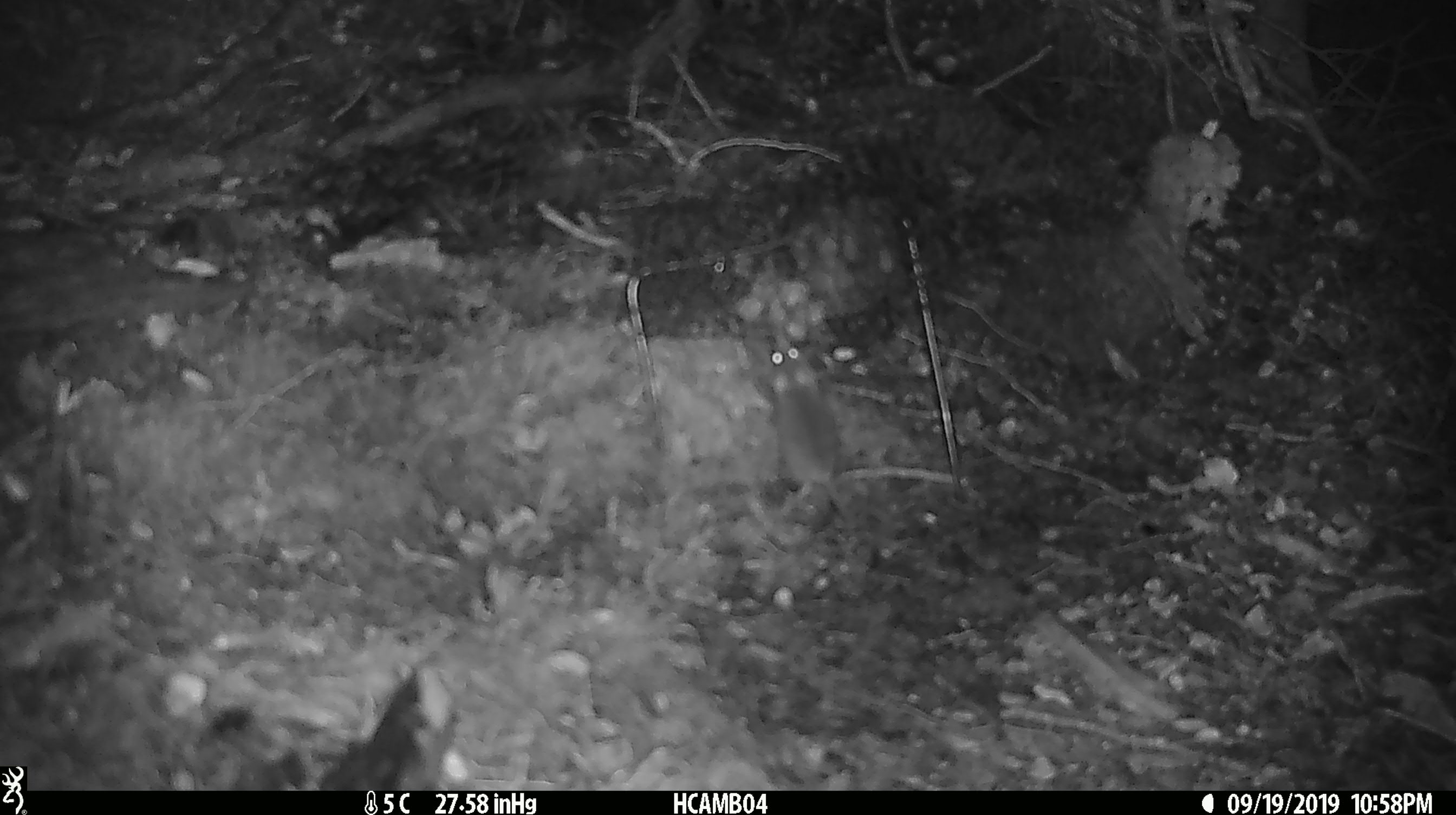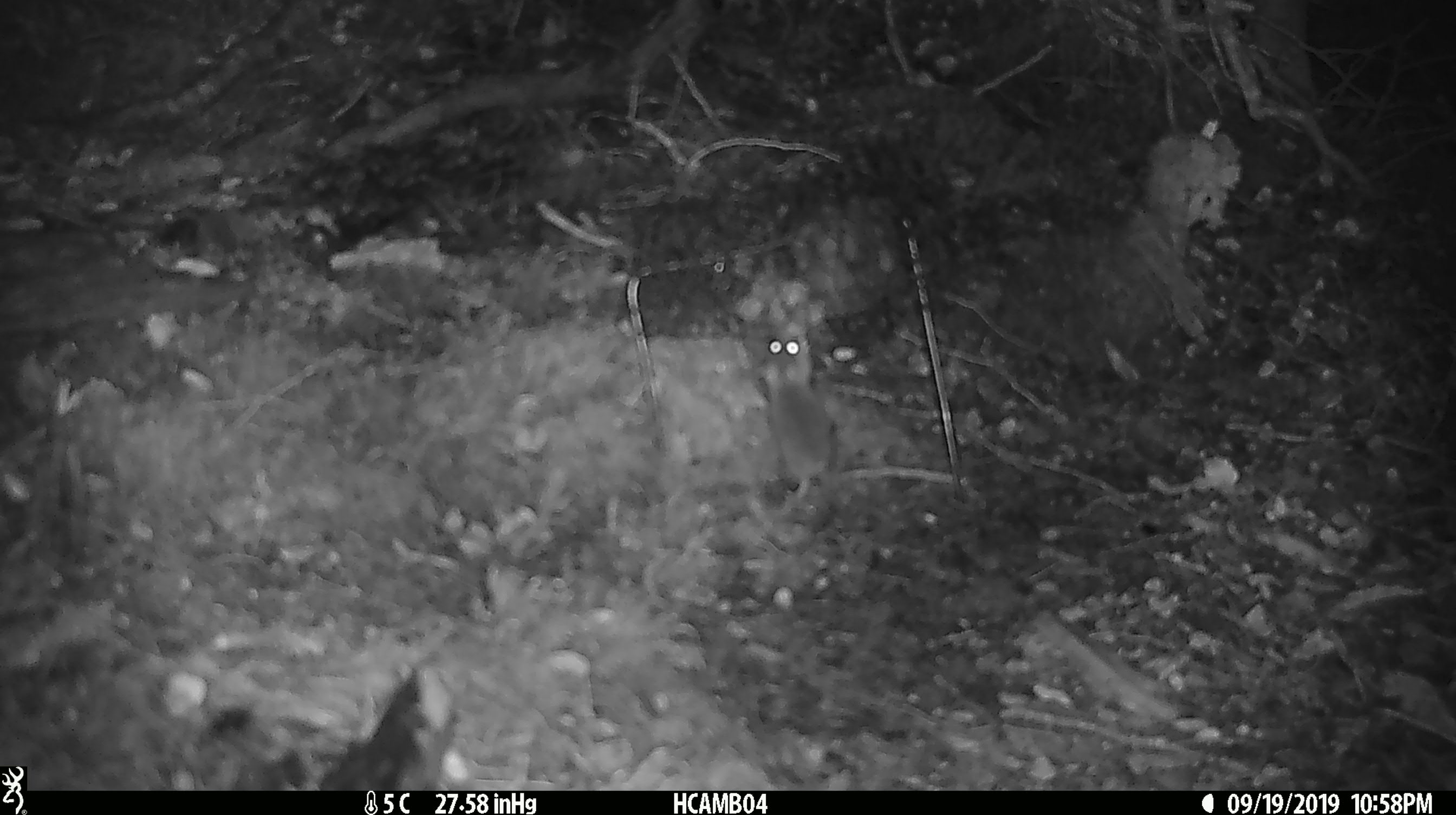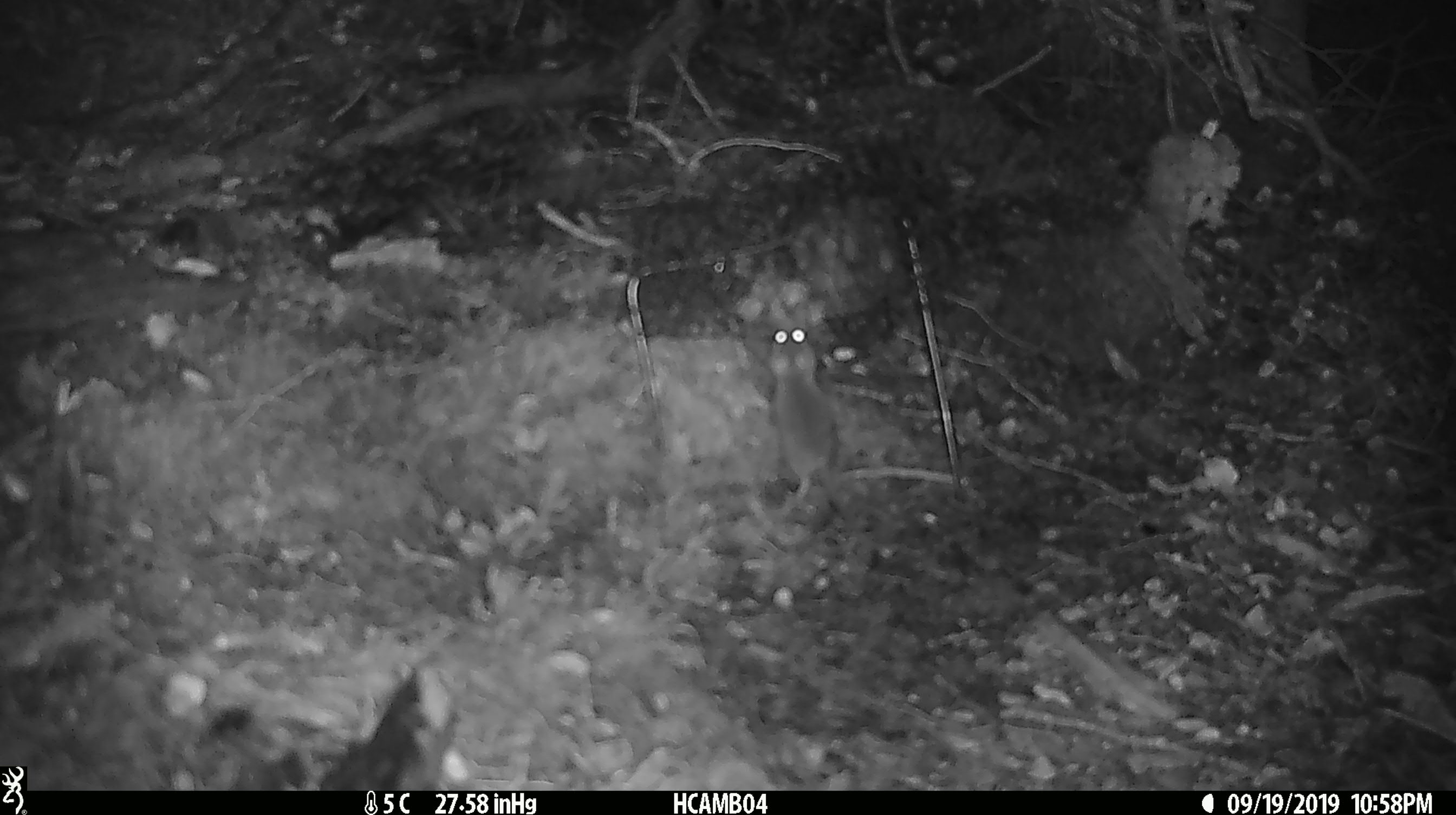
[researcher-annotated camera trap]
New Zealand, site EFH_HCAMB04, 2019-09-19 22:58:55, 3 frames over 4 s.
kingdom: Animalia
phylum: Chordata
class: Mammalia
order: Rodentia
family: Muridae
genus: Mus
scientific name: Mus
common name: mouse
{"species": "mouse (Mus)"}